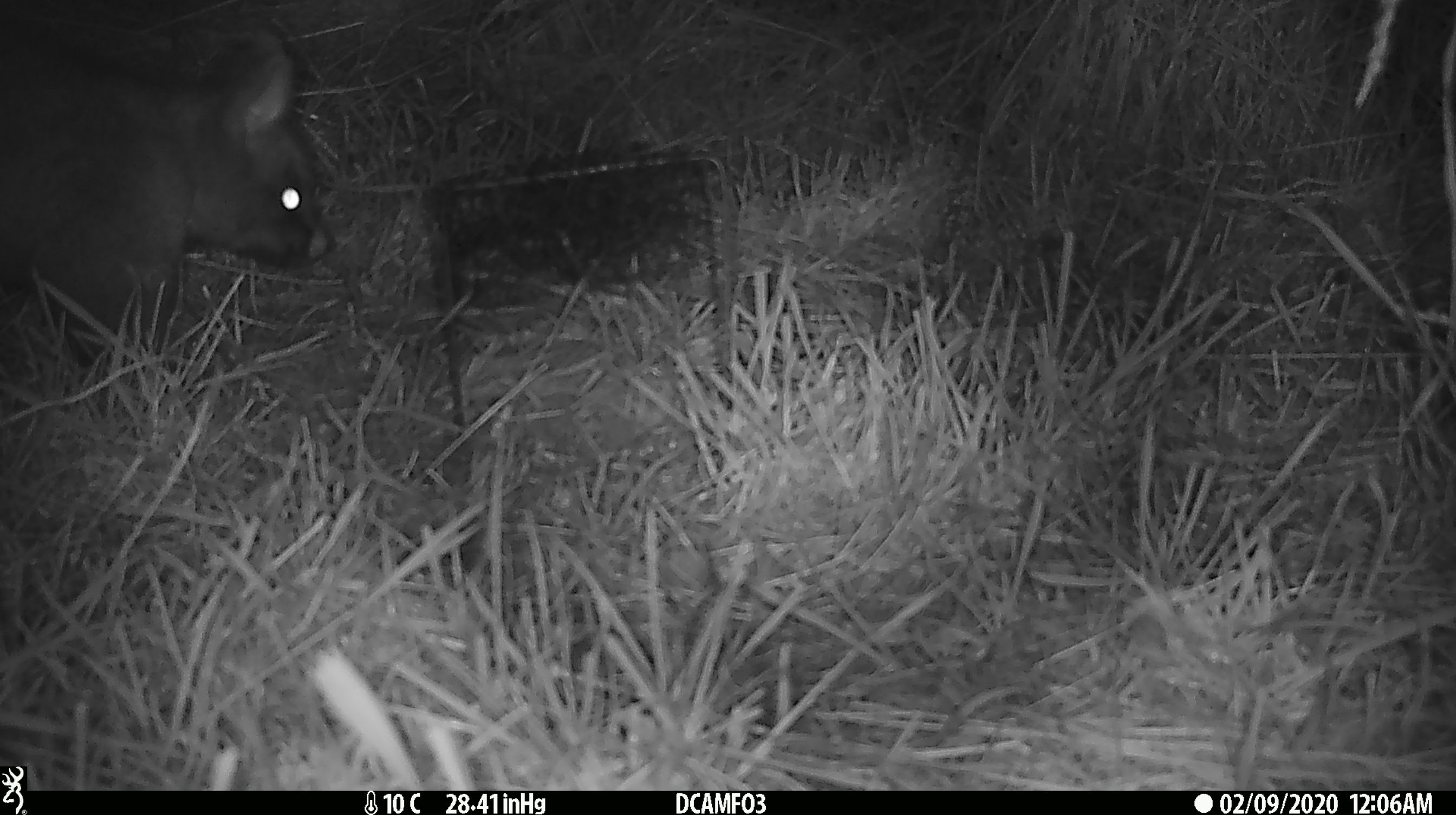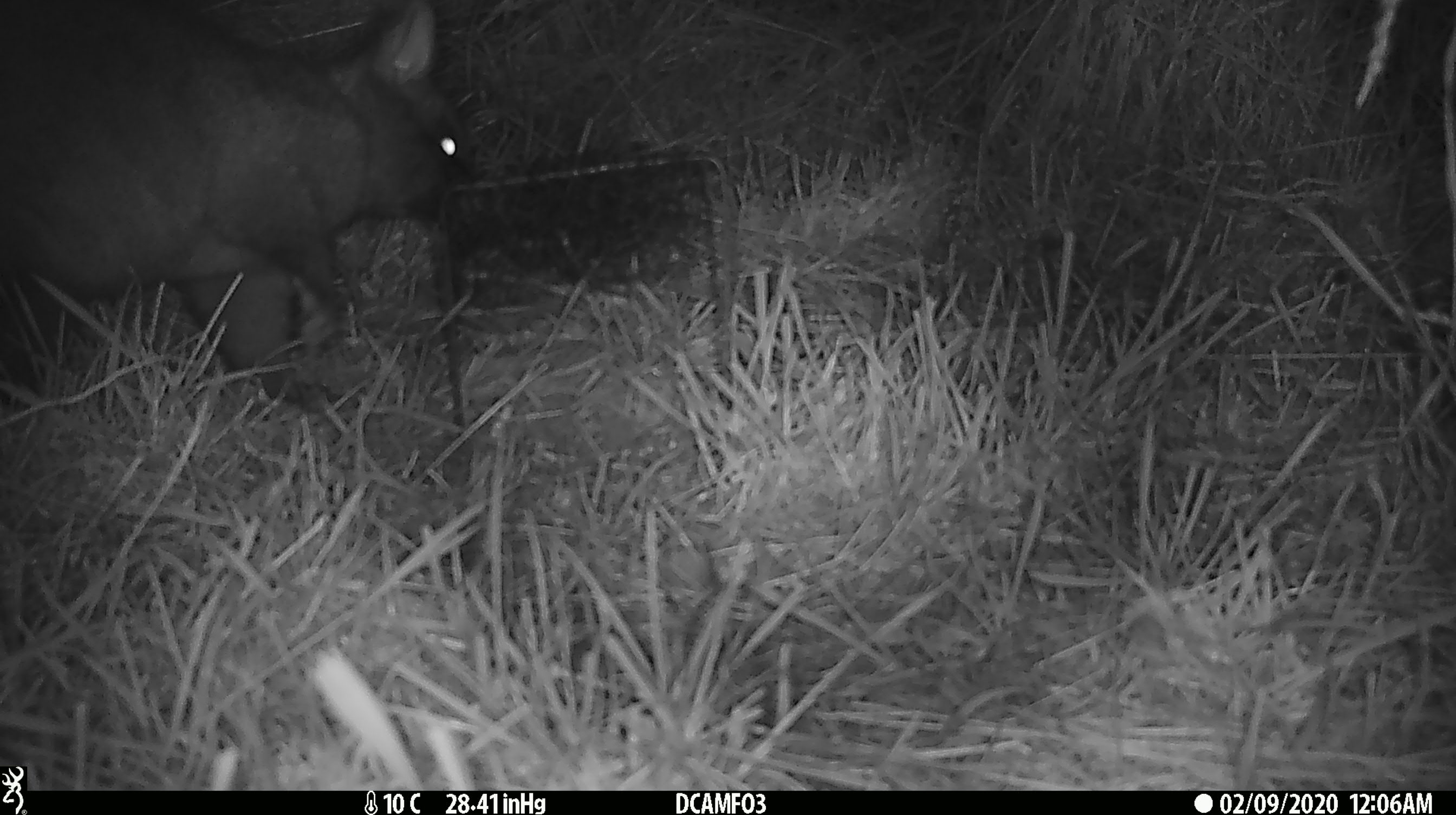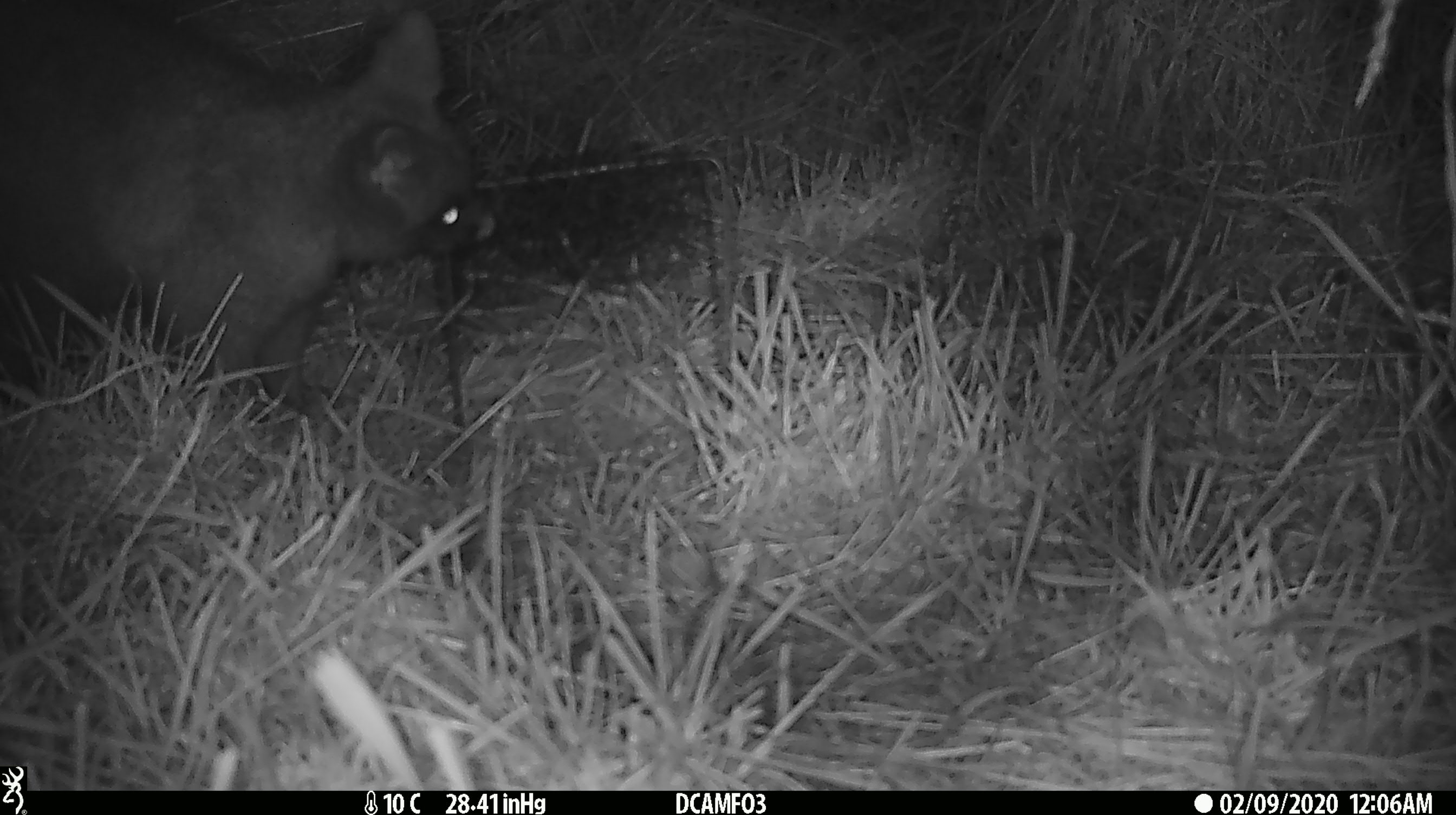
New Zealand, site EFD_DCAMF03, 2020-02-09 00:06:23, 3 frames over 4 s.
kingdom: Animalia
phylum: Chordata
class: Mammalia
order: Diprotodontia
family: Phalangeridae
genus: Trichosurus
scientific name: Trichosurus vulpecula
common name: common brushtail possum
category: possum